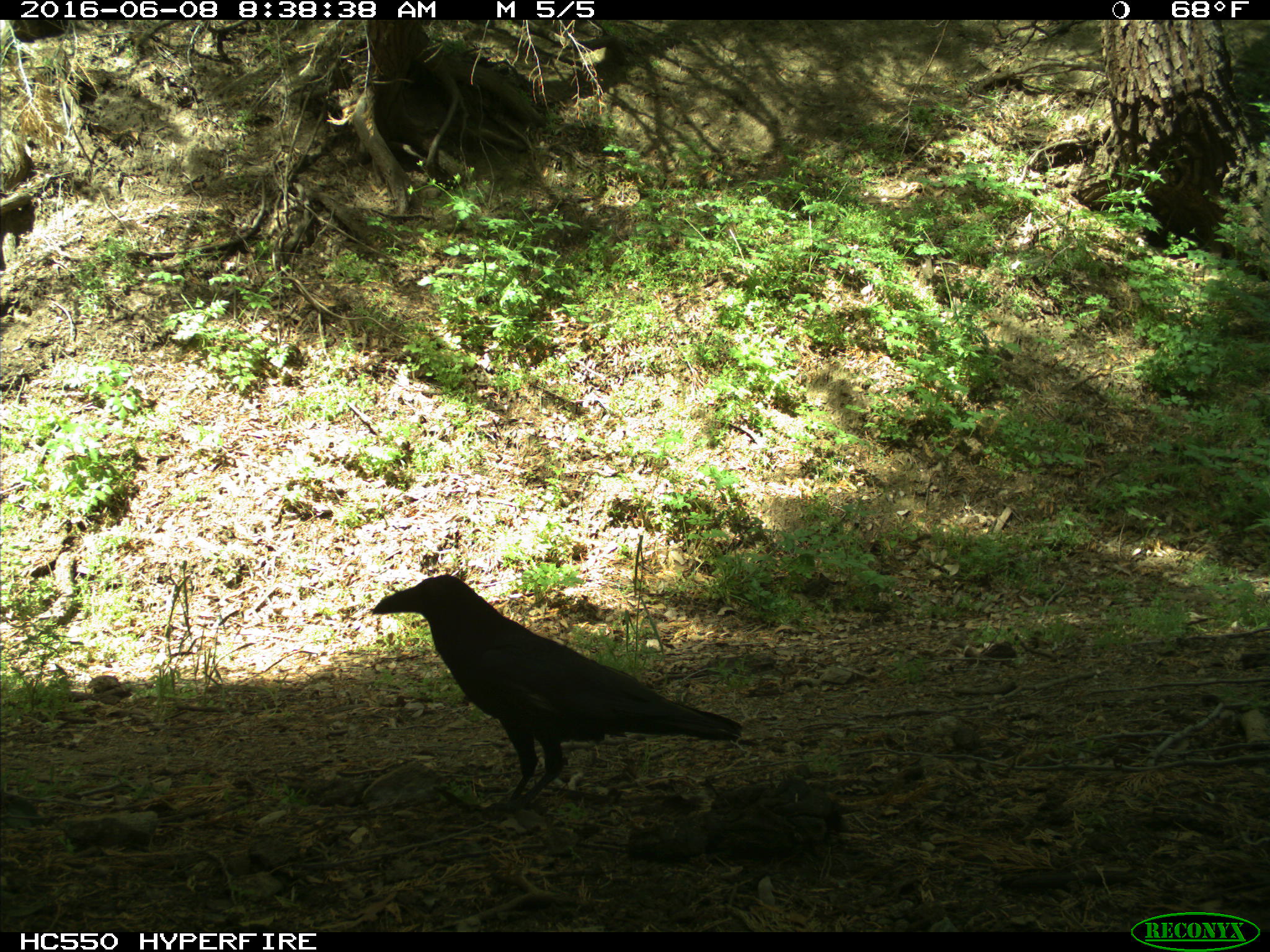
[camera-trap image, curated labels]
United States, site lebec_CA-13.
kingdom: Animalia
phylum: Chordata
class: Aves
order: Passeriformes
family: Corvidae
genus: Corvus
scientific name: Corvus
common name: crows and ravens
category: unidentified corvus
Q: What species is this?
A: Unidentified corvus (crows and ravens) (Corvus).